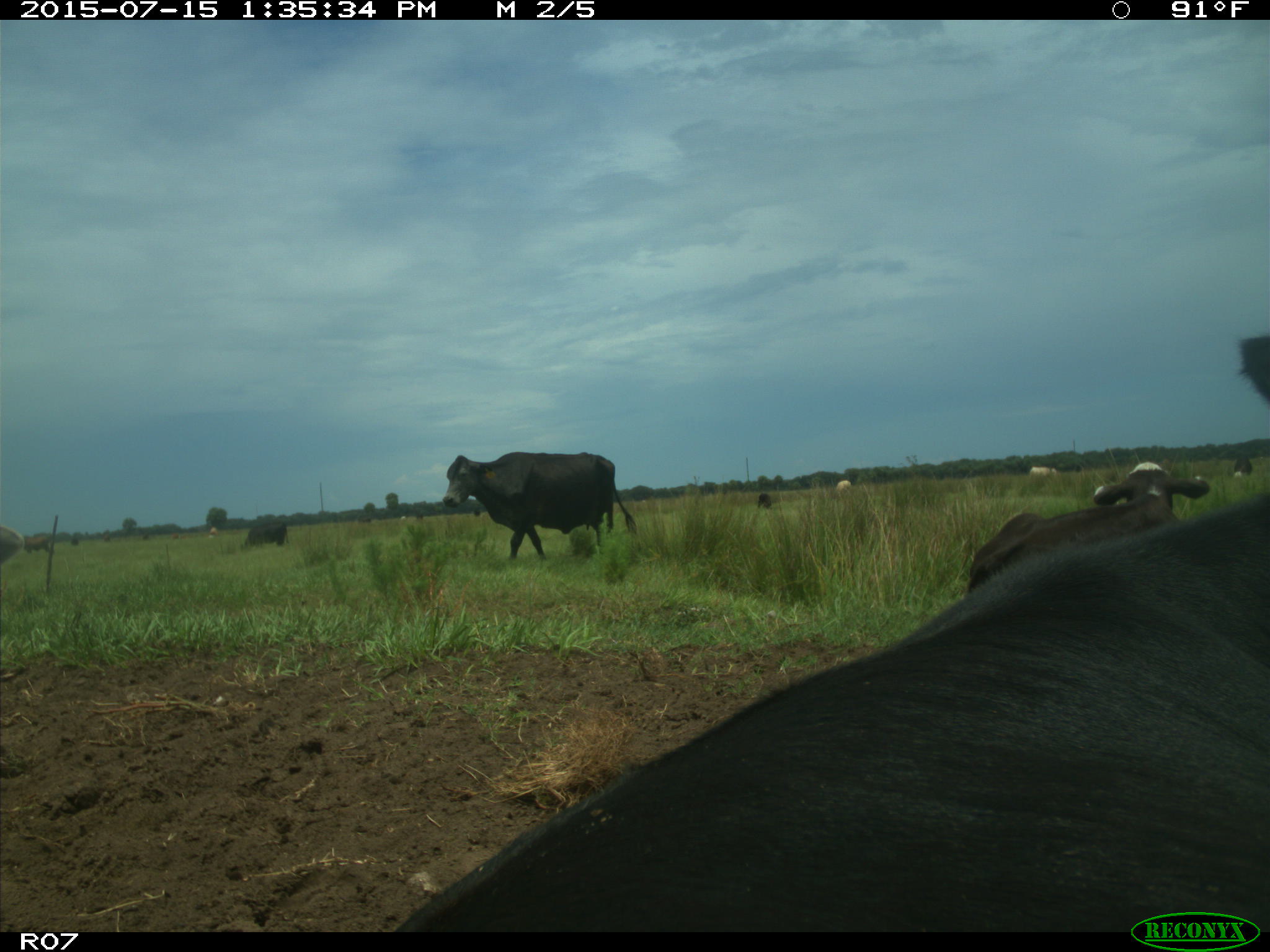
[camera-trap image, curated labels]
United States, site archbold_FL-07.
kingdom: Animalia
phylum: Chordata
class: Mammalia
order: Artiodactyla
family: Bovidae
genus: Bos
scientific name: Bos taurus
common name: domestic cow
Bos taurus (domestic cow).